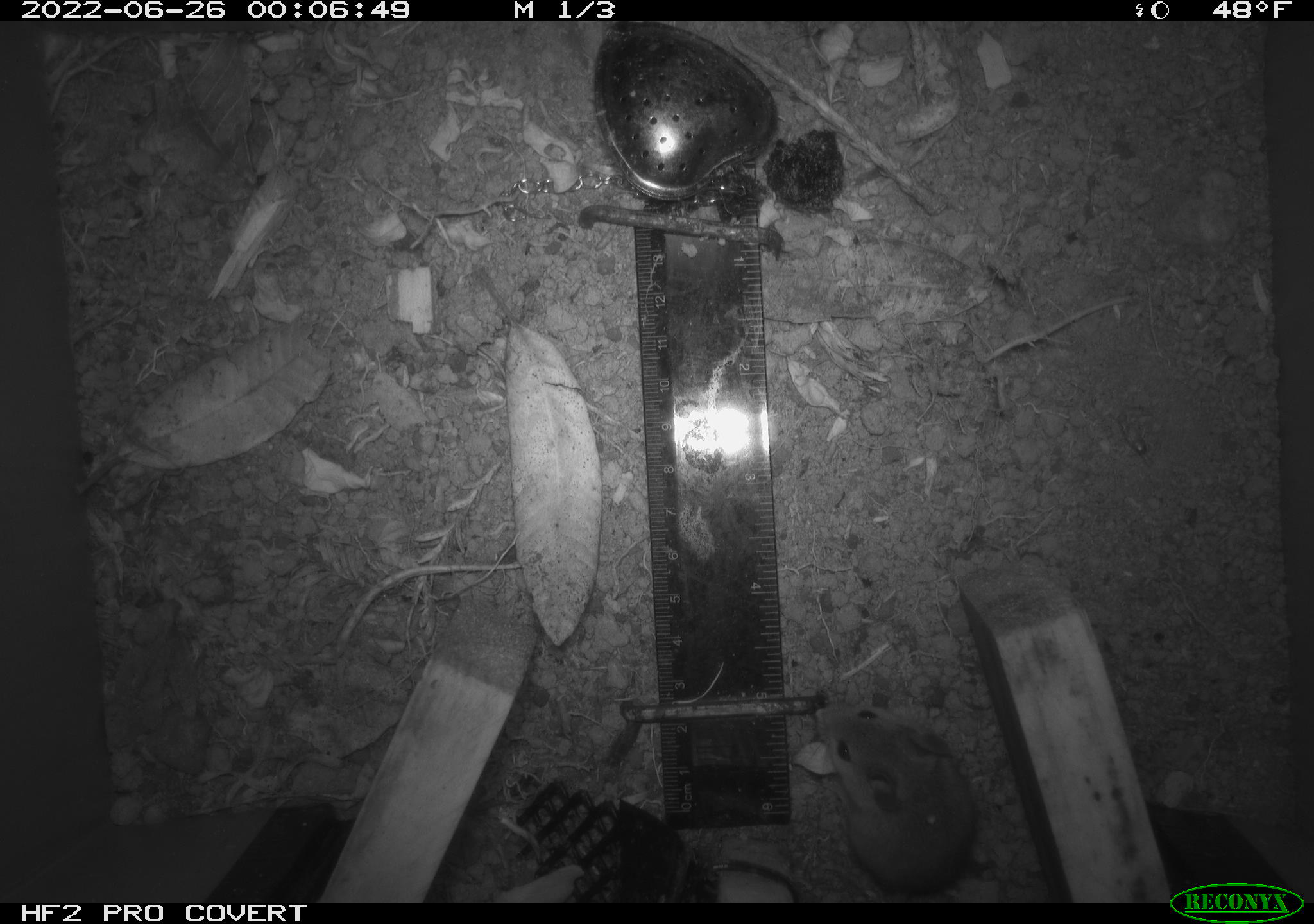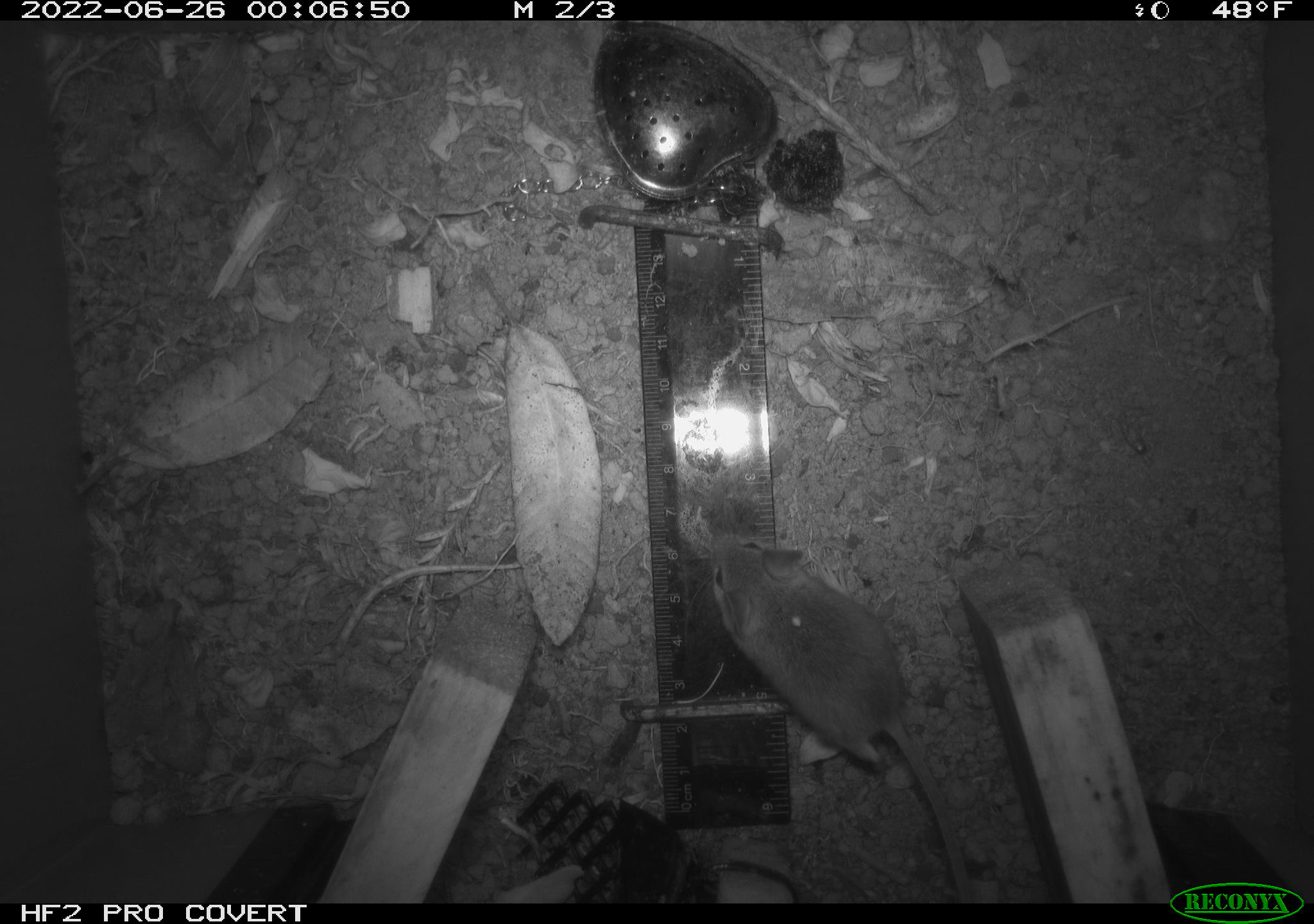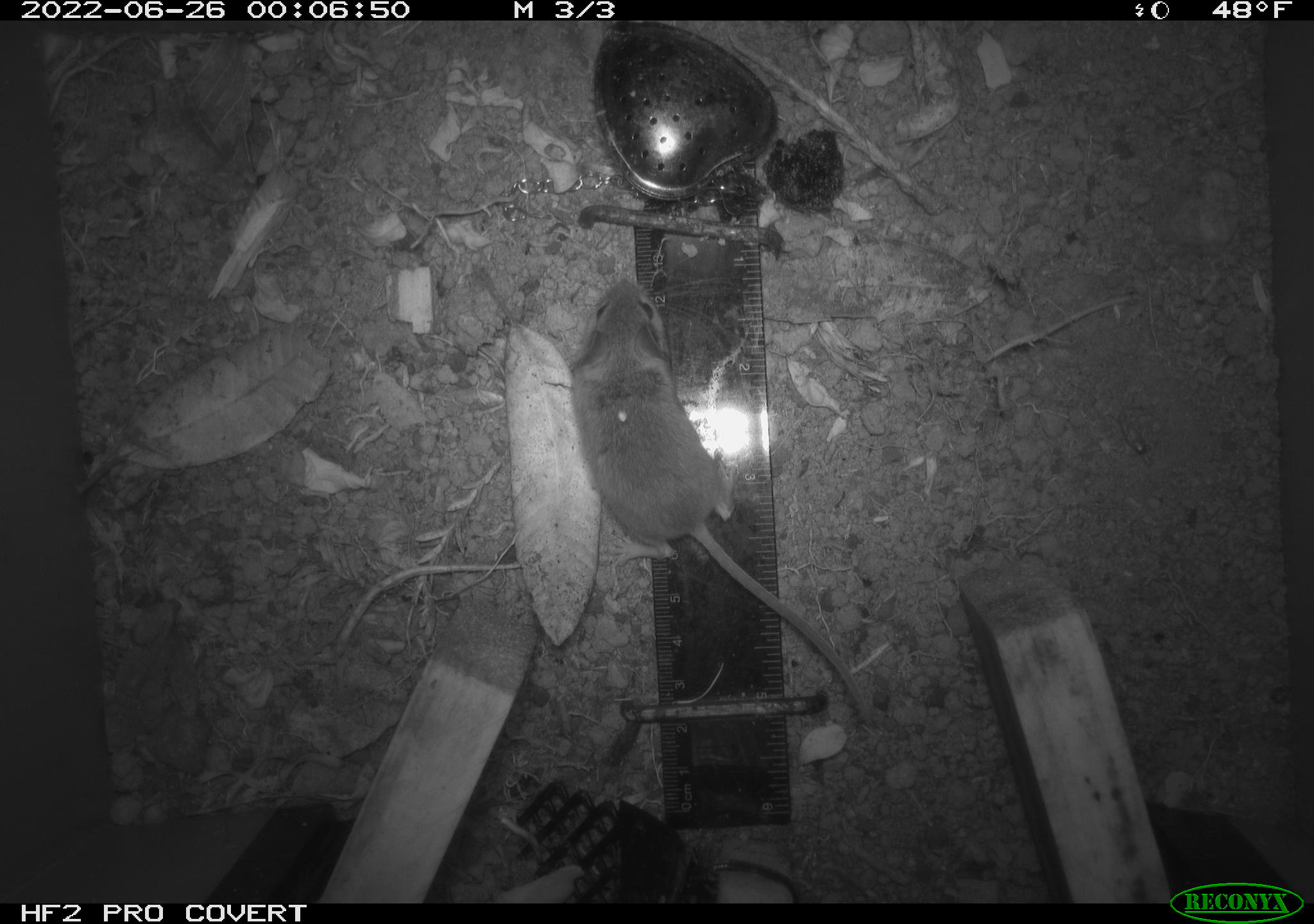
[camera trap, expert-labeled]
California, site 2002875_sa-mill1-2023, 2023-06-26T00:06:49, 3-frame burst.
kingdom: Animalia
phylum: Chordata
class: Mammalia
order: Rodentia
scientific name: Rodentia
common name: mouse species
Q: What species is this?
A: Mouse species (Rodentia).